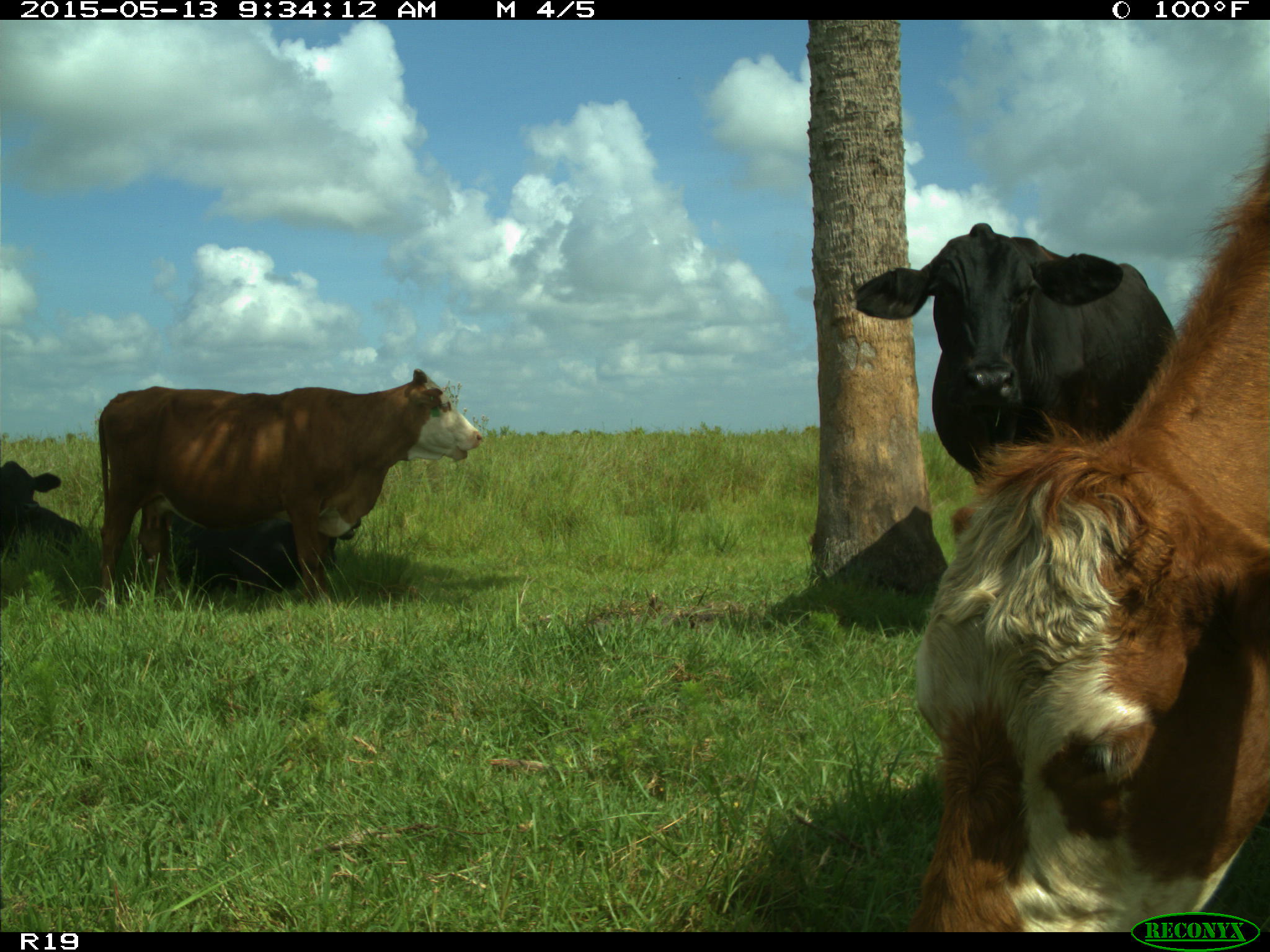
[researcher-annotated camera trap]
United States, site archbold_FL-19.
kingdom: Animalia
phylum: Chordata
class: Mammalia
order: Artiodactyla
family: Bovidae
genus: Bos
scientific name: Bos taurus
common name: domestic cow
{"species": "Bos taurus (domestic cow)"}